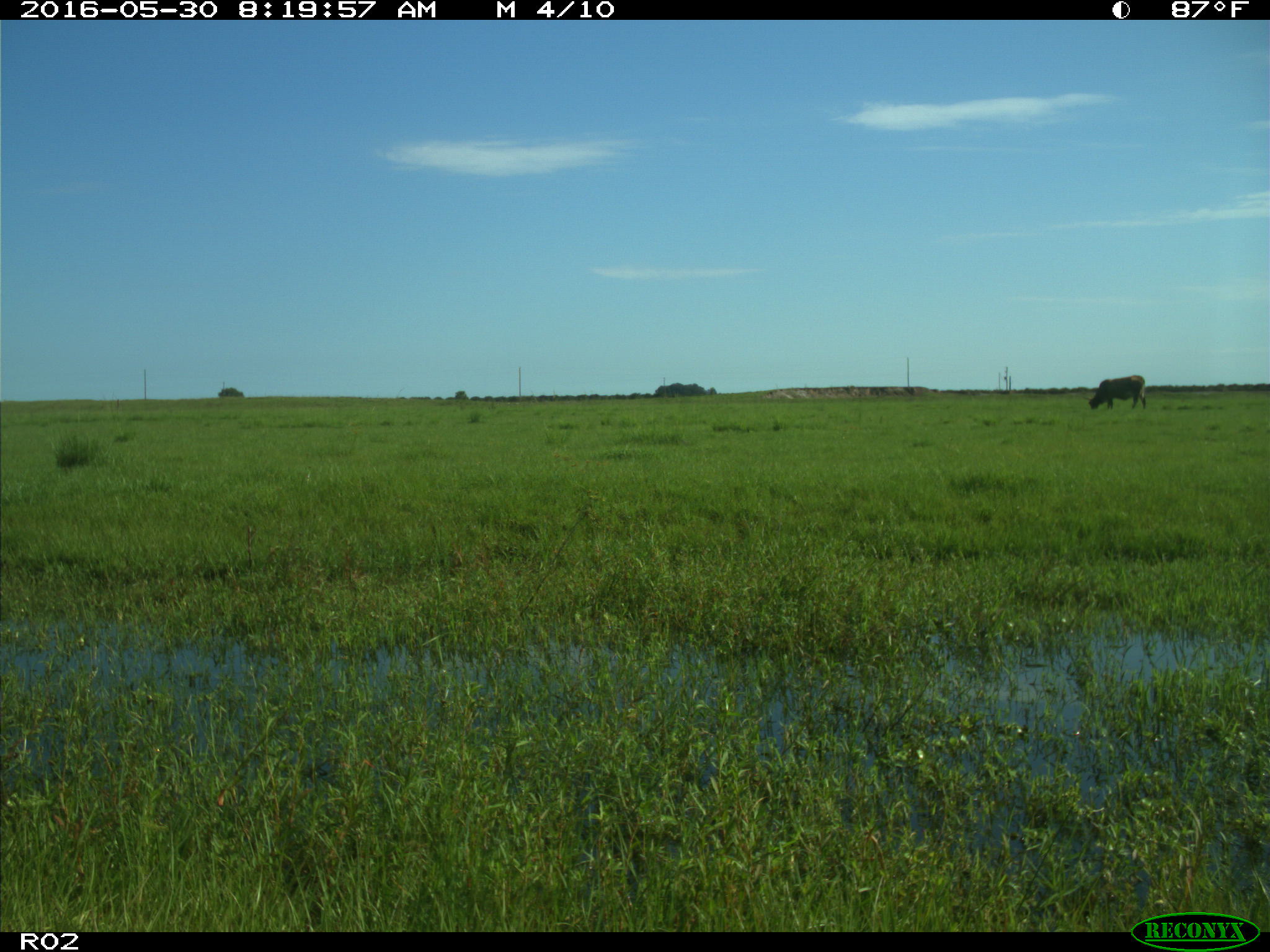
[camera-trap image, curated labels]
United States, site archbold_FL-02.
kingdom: Animalia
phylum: Chordata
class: Mammalia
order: Artiodactyla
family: Bovidae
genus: Bos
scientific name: Bos taurus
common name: domestic cow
Bos taurus (domestic cow).